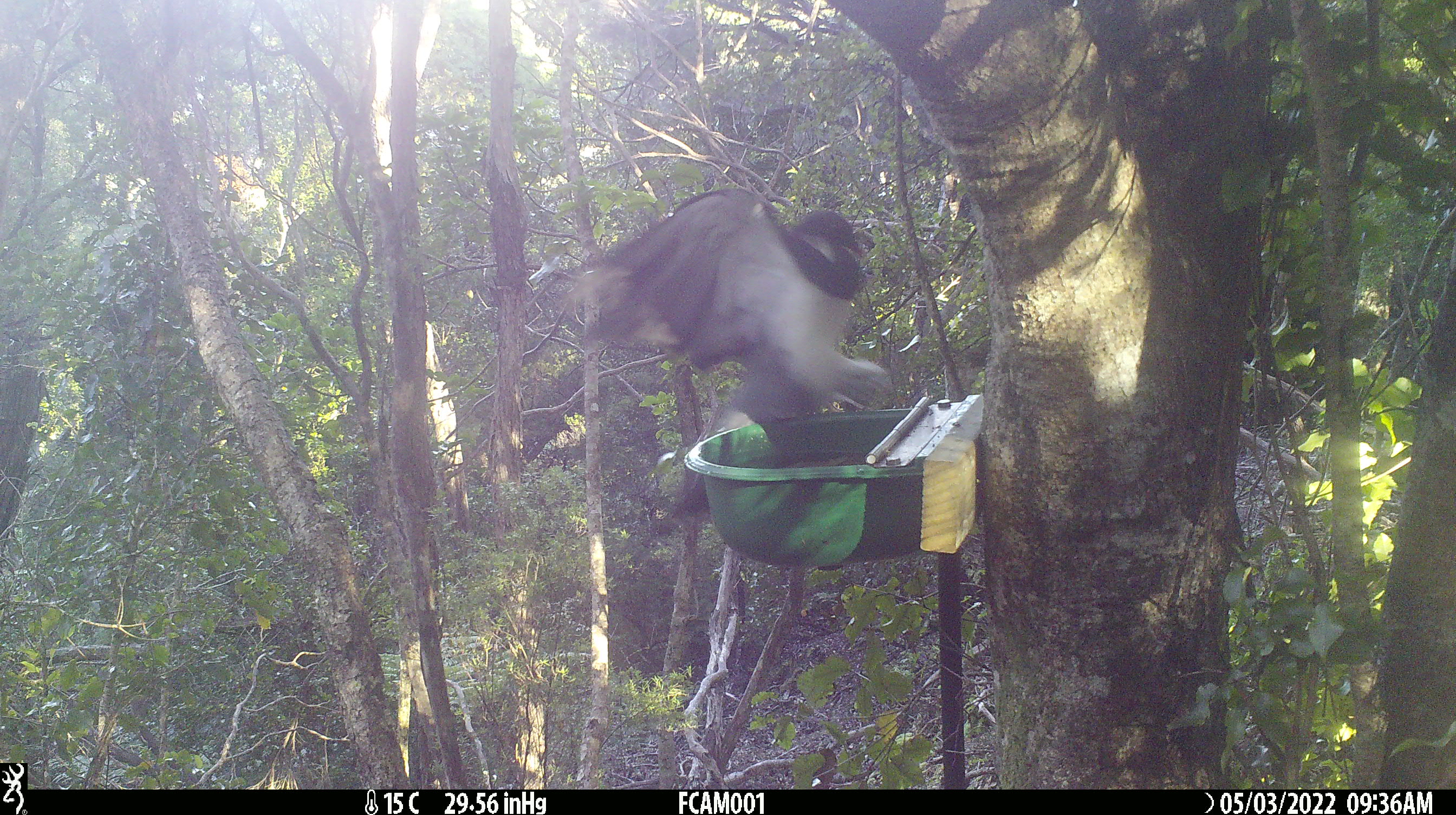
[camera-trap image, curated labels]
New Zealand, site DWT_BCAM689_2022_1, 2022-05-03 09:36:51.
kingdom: Animalia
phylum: Chordata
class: Aves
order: Columbiformes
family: Columbidae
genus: Hemiphaga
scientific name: Hemiphaga novaeseelandiae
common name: new zealand pigeon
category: kereru